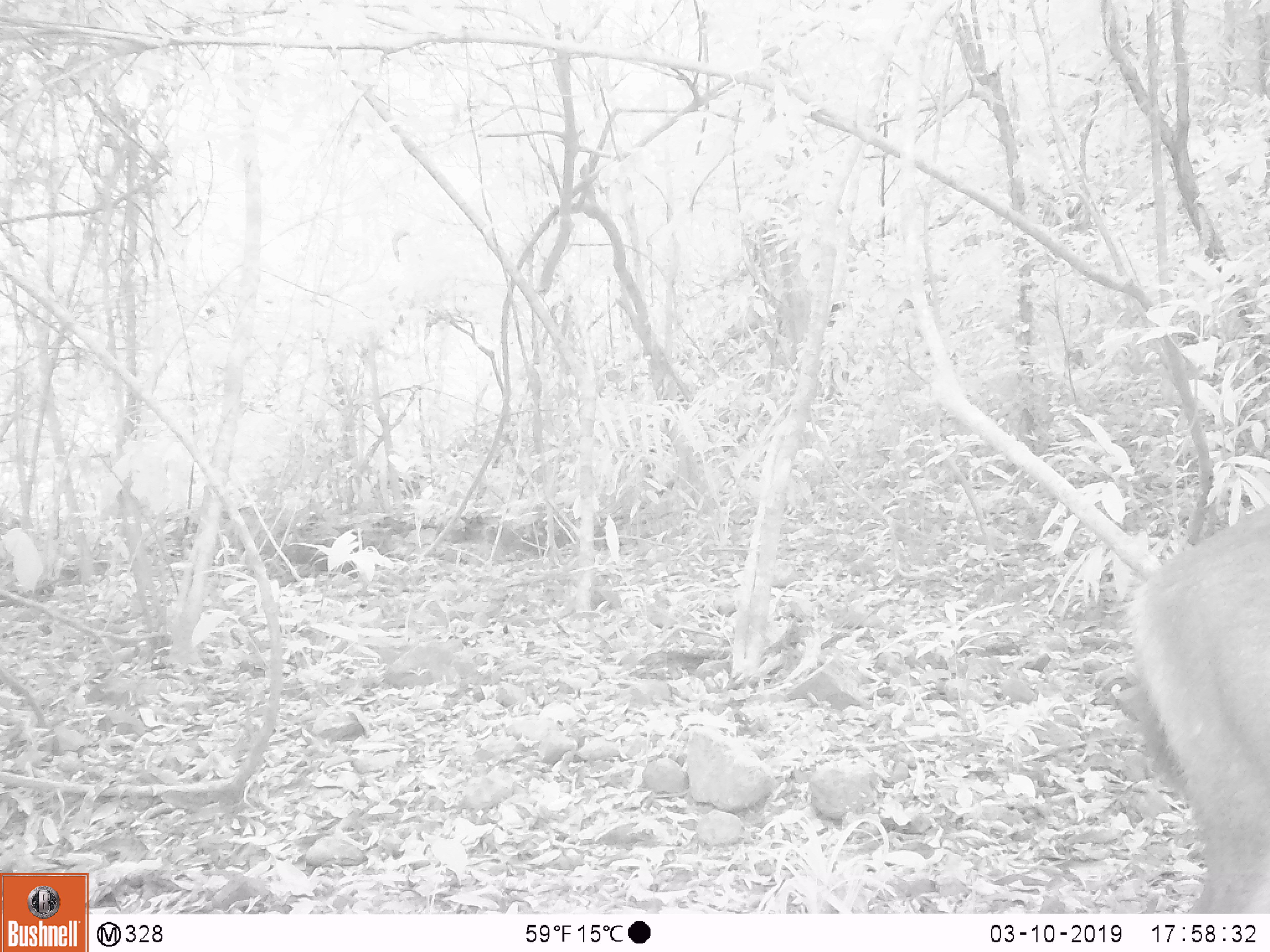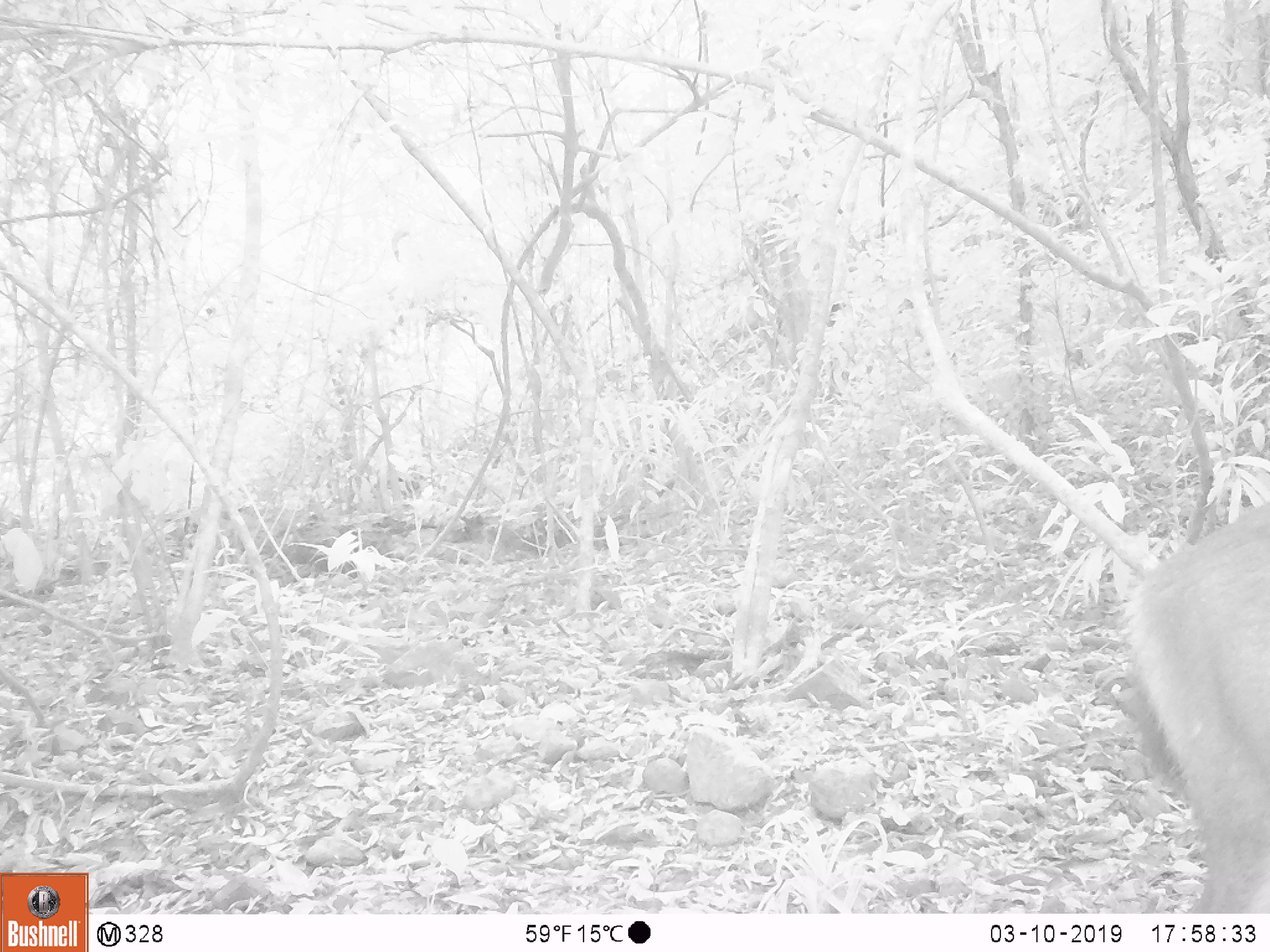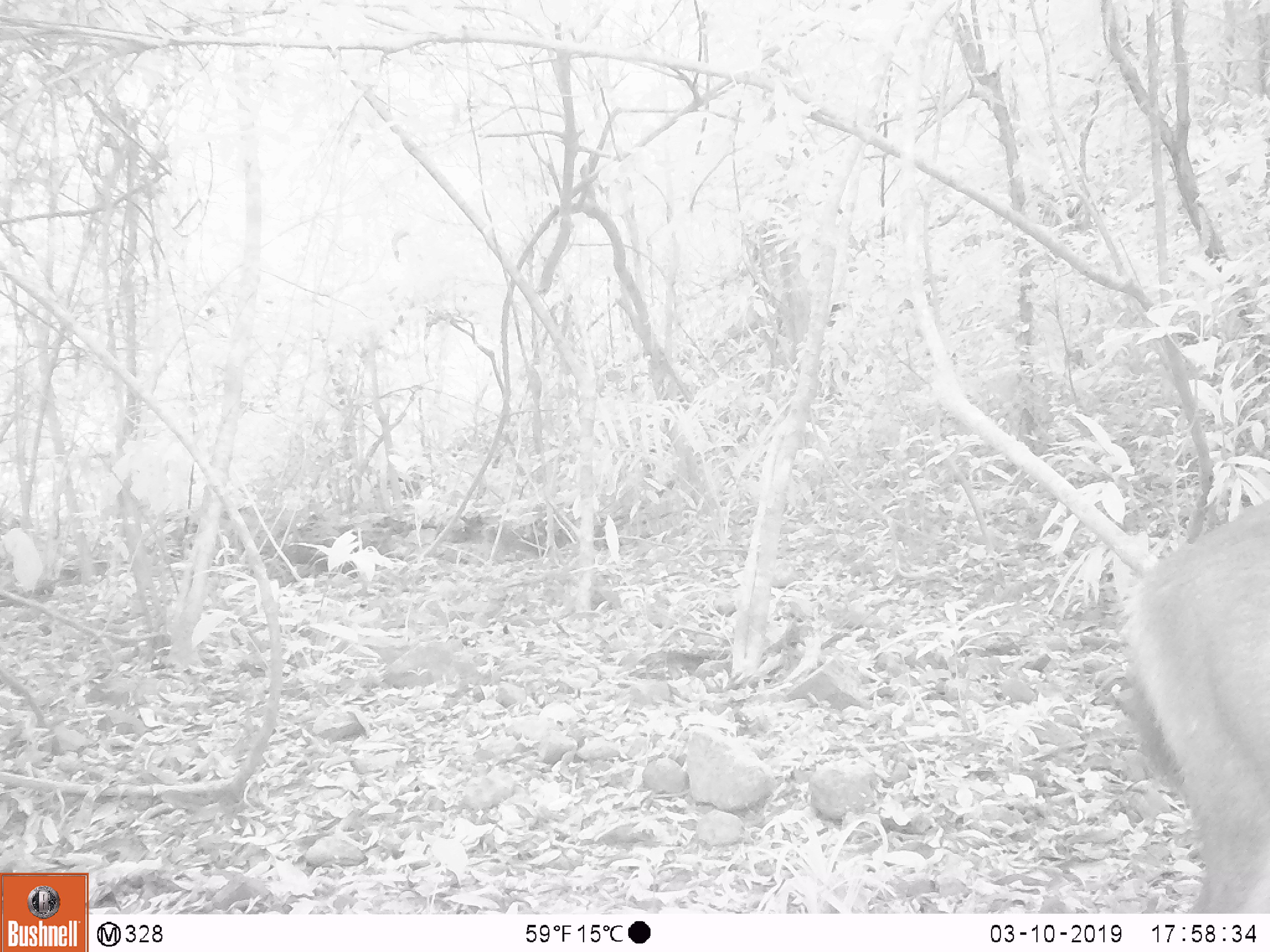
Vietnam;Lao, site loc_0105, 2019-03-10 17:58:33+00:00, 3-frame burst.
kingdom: Animalia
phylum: Chordata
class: Mammalia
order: Artiodactyla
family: Cervidae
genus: Rusa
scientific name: Rusa unicolor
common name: sambar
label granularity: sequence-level